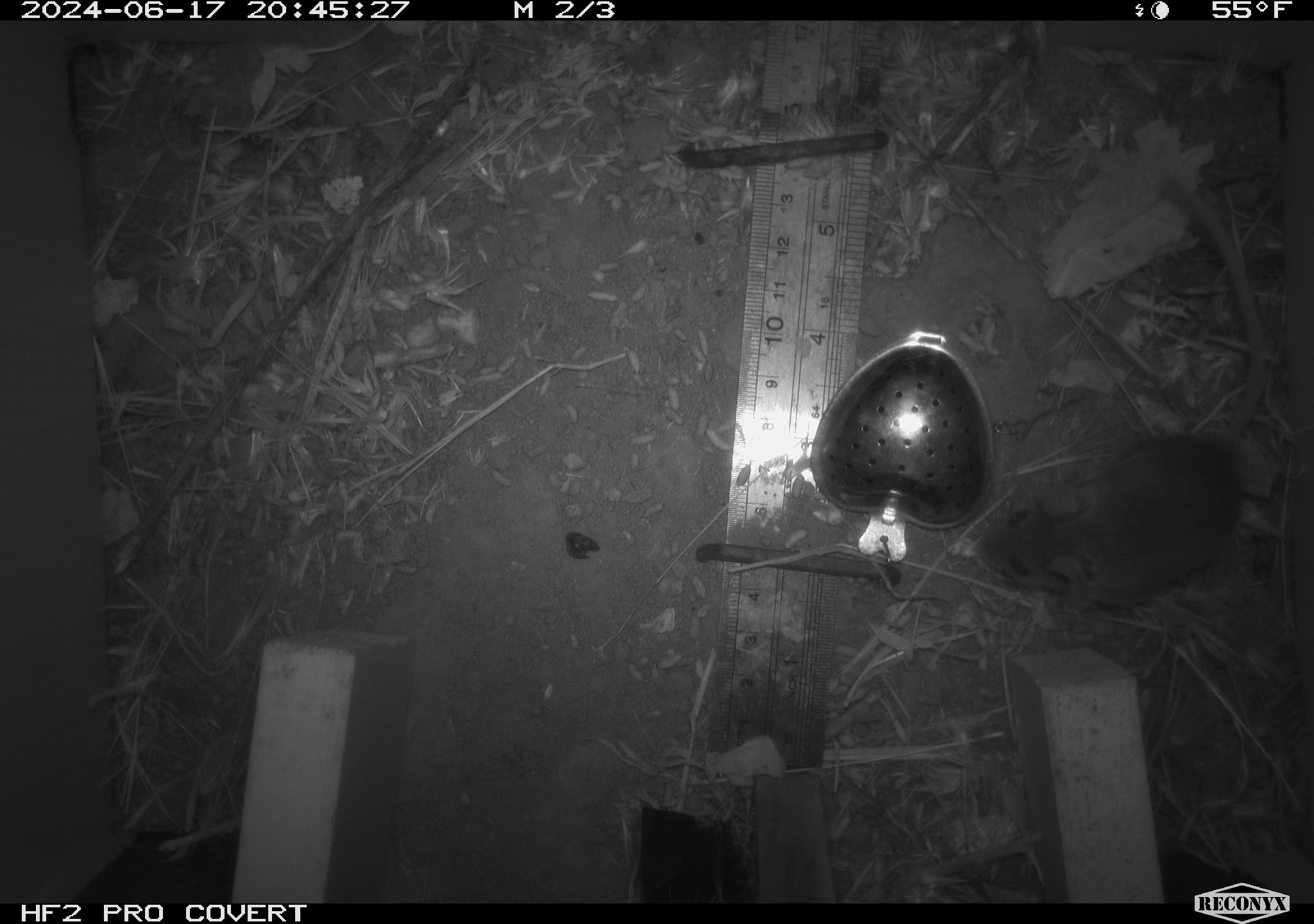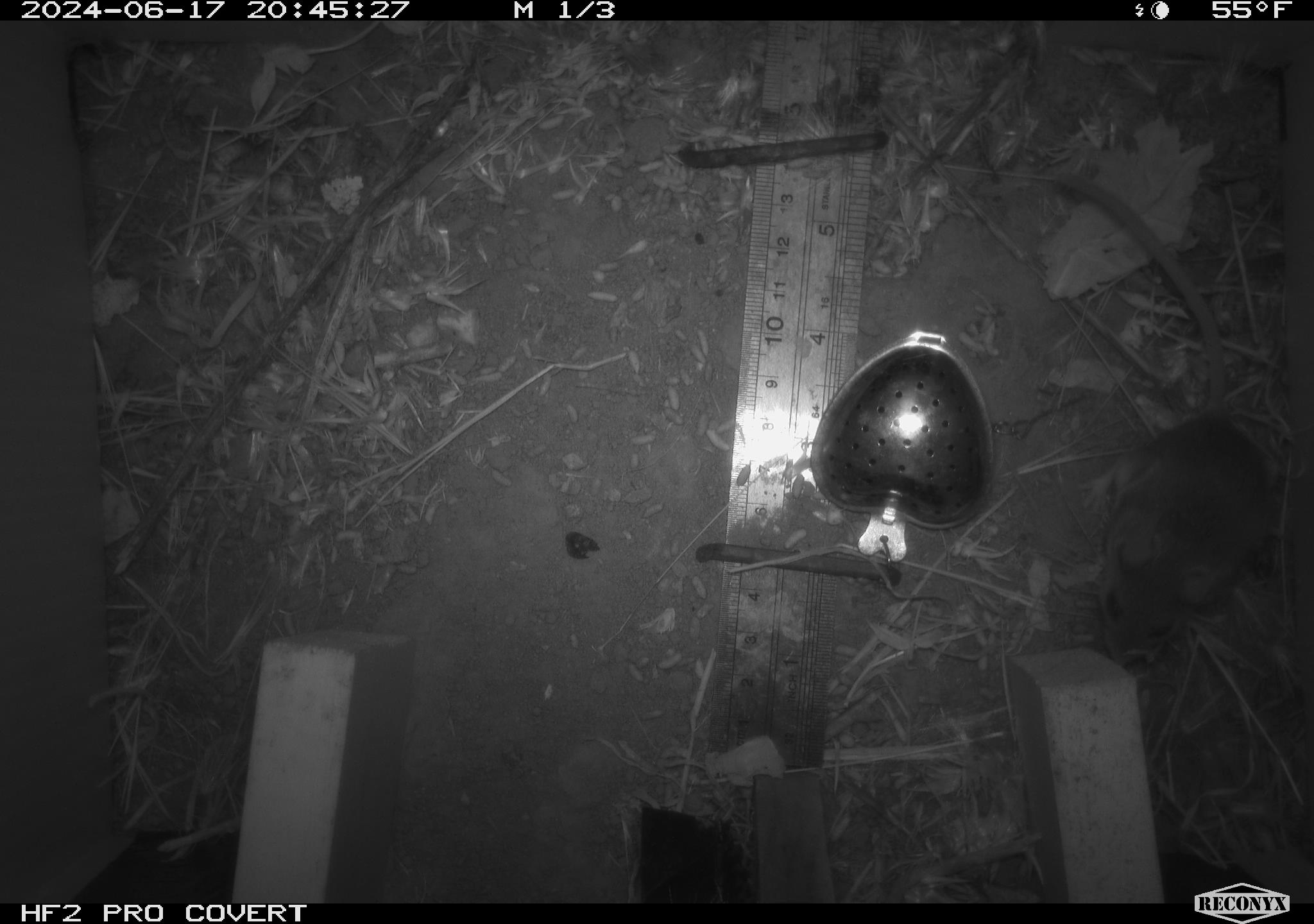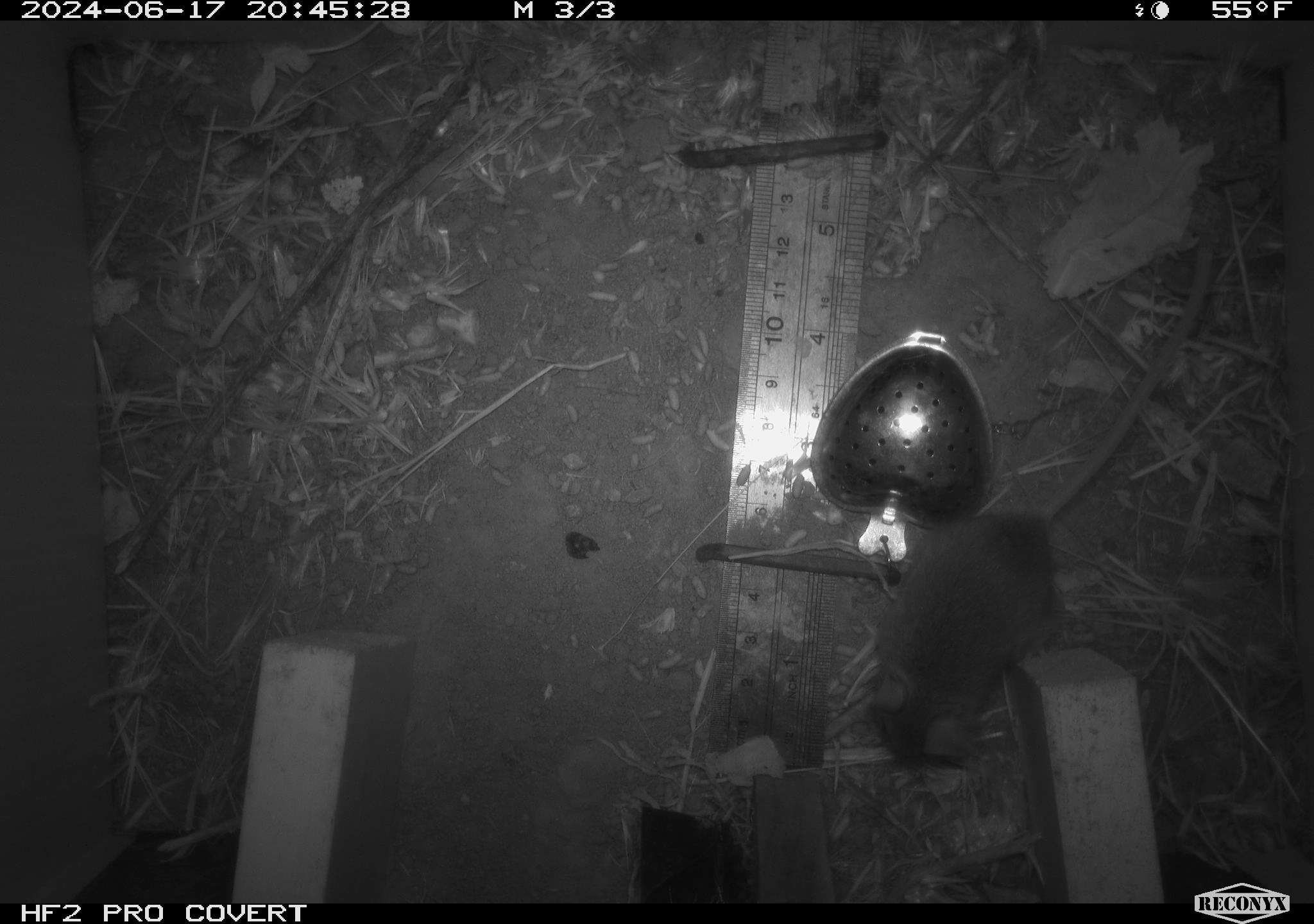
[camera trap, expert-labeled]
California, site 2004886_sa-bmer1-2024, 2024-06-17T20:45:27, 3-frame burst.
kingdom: Animalia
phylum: Chordata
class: Mammalia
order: Rodentia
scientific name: Rodentia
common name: mouse species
Mouse species (Rodentia).